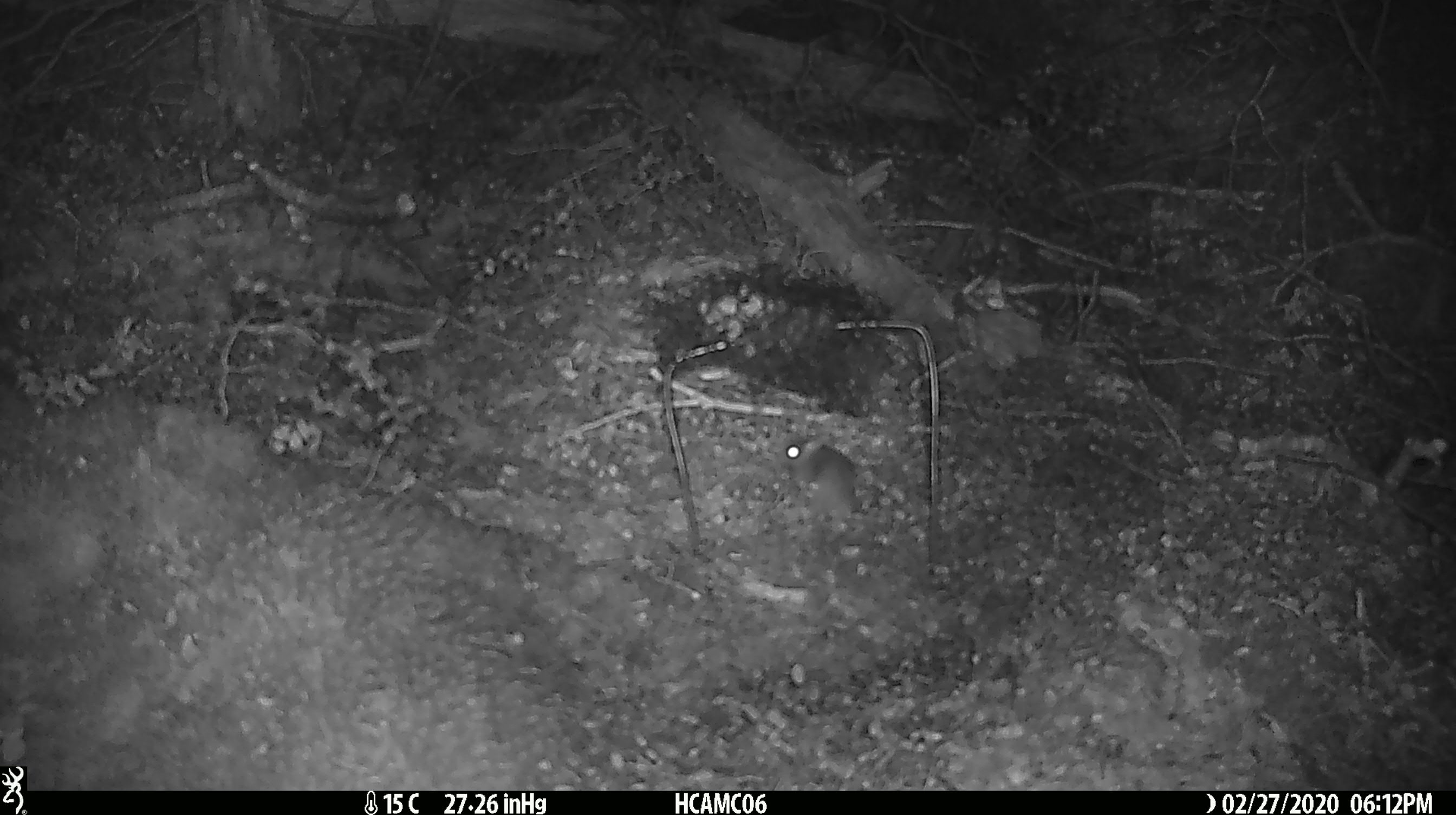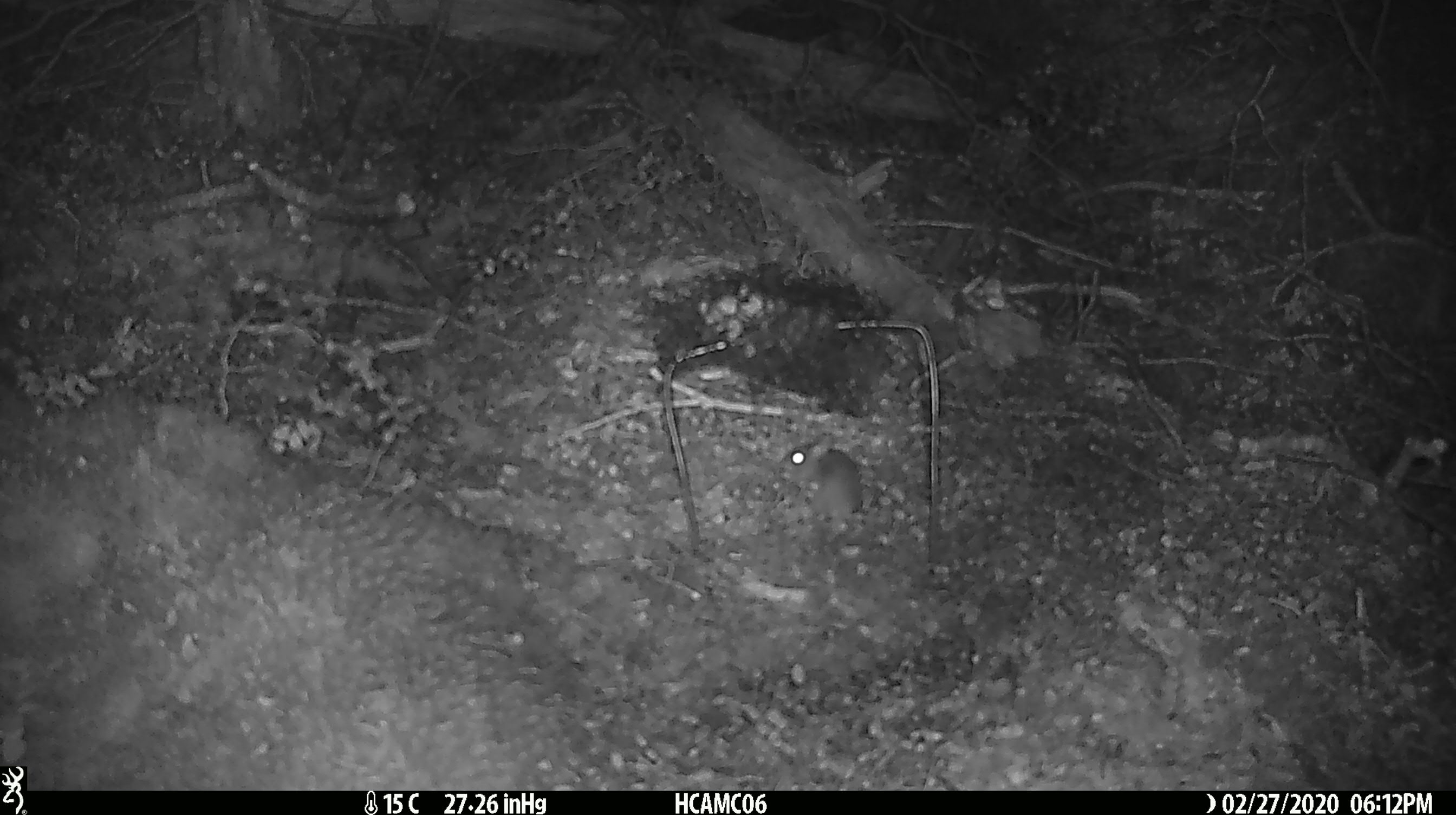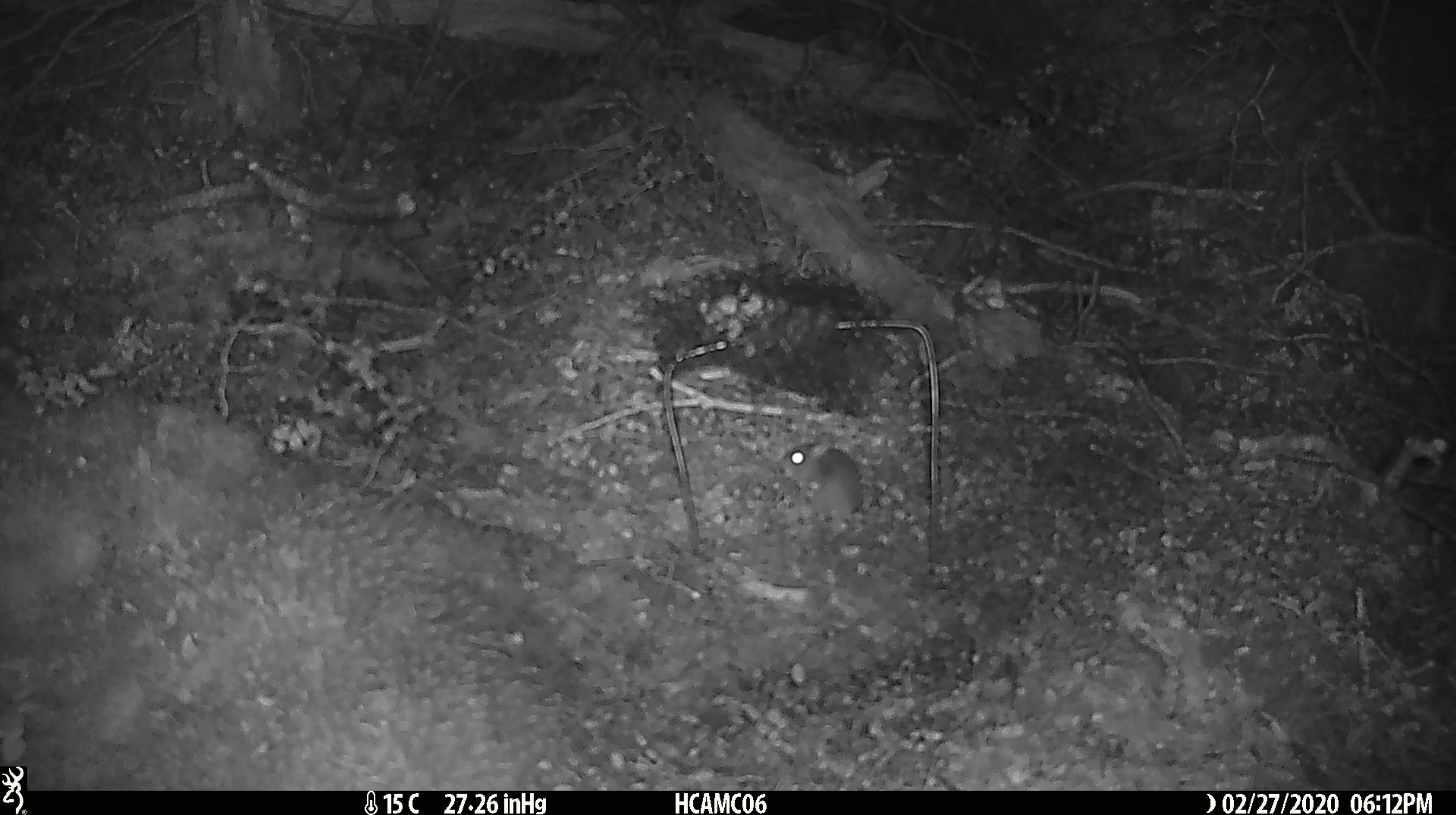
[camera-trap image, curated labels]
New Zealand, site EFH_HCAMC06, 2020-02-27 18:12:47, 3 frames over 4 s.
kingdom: Animalia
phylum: Chordata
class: Mammalia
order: Rodentia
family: Muridae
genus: Mus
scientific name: Mus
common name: mouse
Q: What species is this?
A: Mouse (Mus).